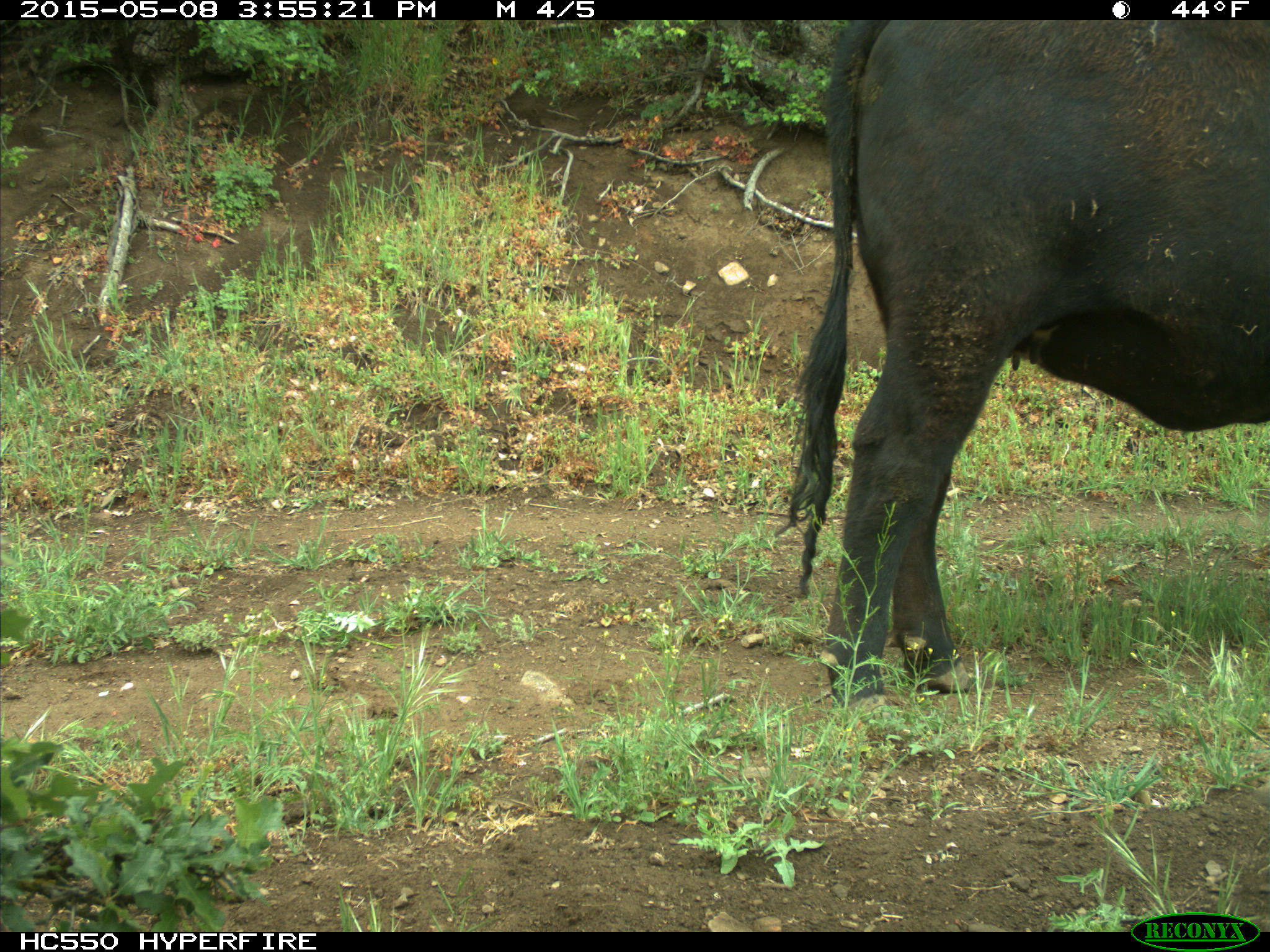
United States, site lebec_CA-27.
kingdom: Animalia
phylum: Chordata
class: Mammalia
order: Artiodactyla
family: Bovidae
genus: Bos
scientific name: Bos taurus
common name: domestic cow